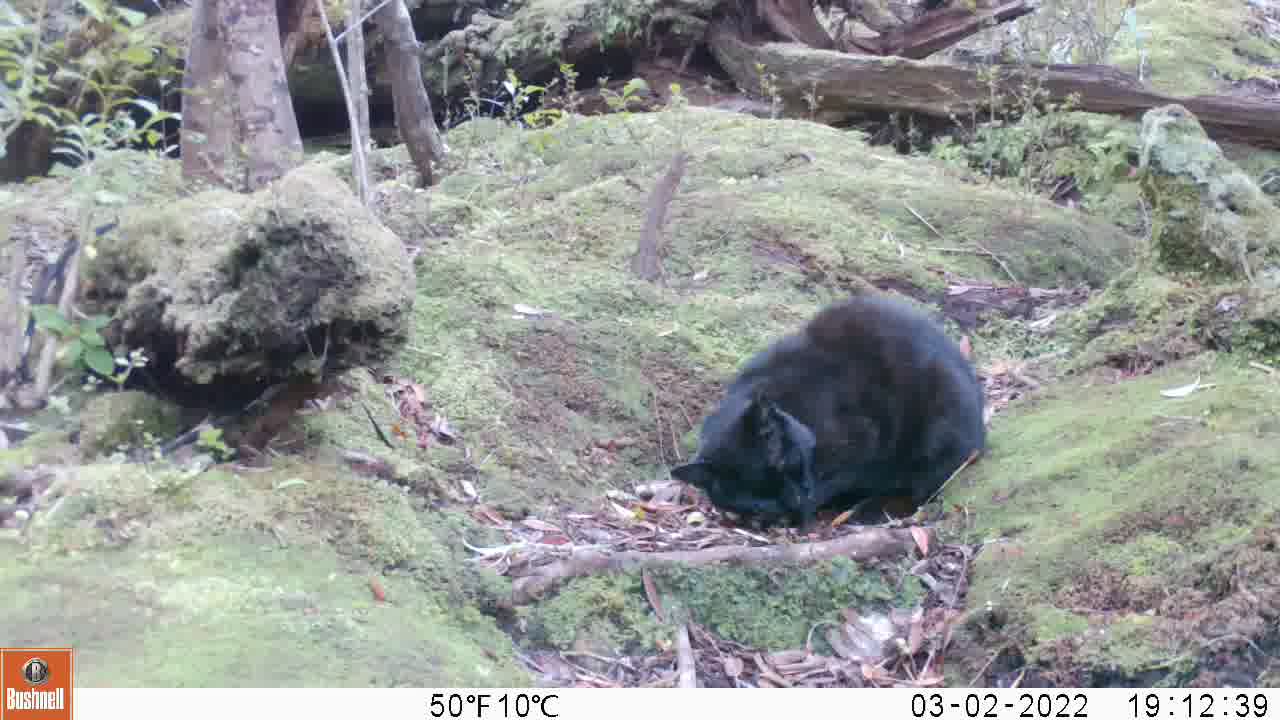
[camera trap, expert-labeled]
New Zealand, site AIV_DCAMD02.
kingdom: Animalia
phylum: Chordata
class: Mammalia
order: Carnivora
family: Felidae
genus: Felis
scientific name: Felis catus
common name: domestic cat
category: cat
Cat (domestic cat) (Felis catus).